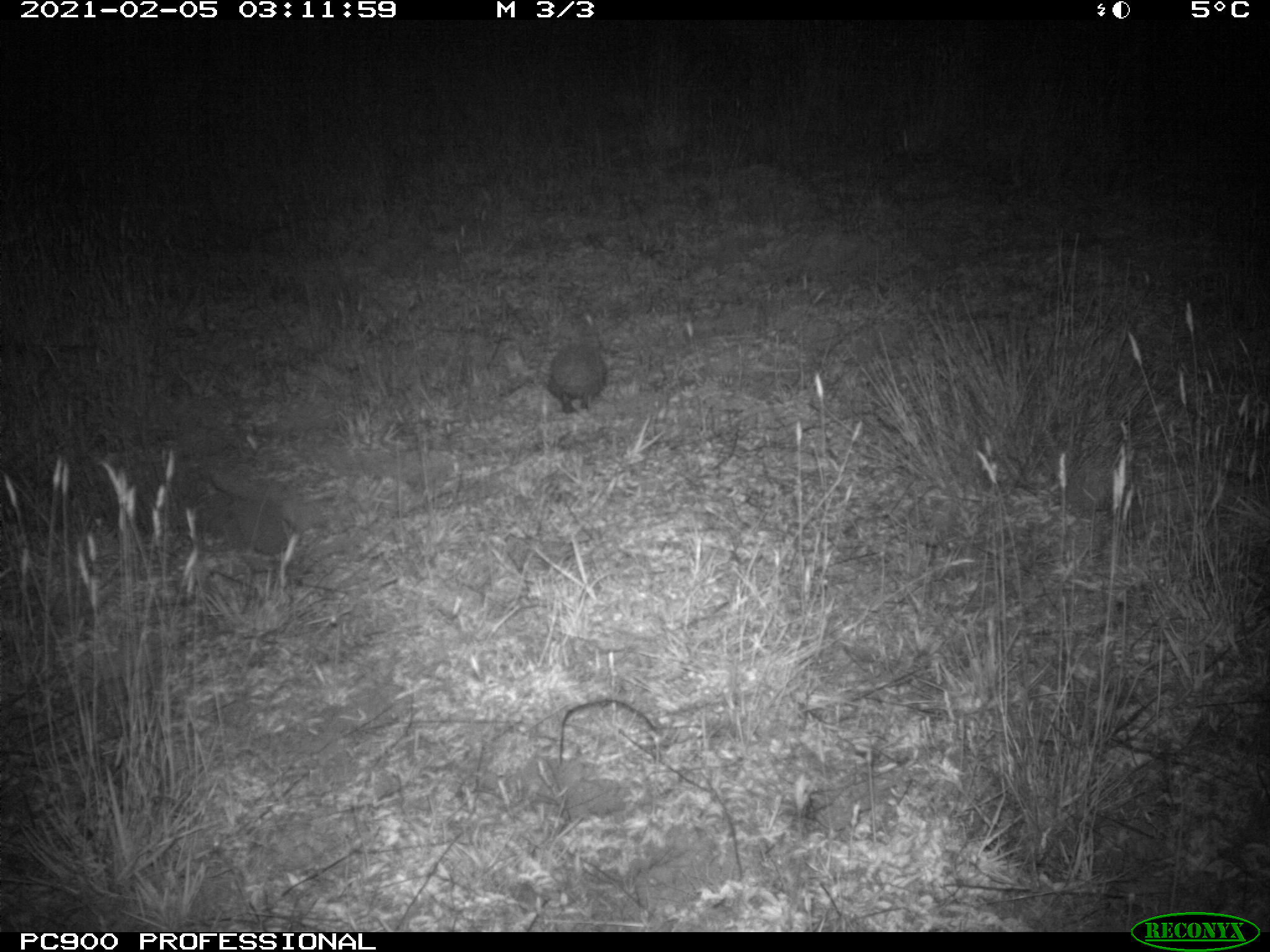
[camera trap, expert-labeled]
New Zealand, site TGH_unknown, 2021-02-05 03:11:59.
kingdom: Animalia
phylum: Chordata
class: Mammalia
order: Eulipotyphla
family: Erinaceidae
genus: Erinaceus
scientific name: Erinaceus europaeus europaeus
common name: european hedgehog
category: hedgehog